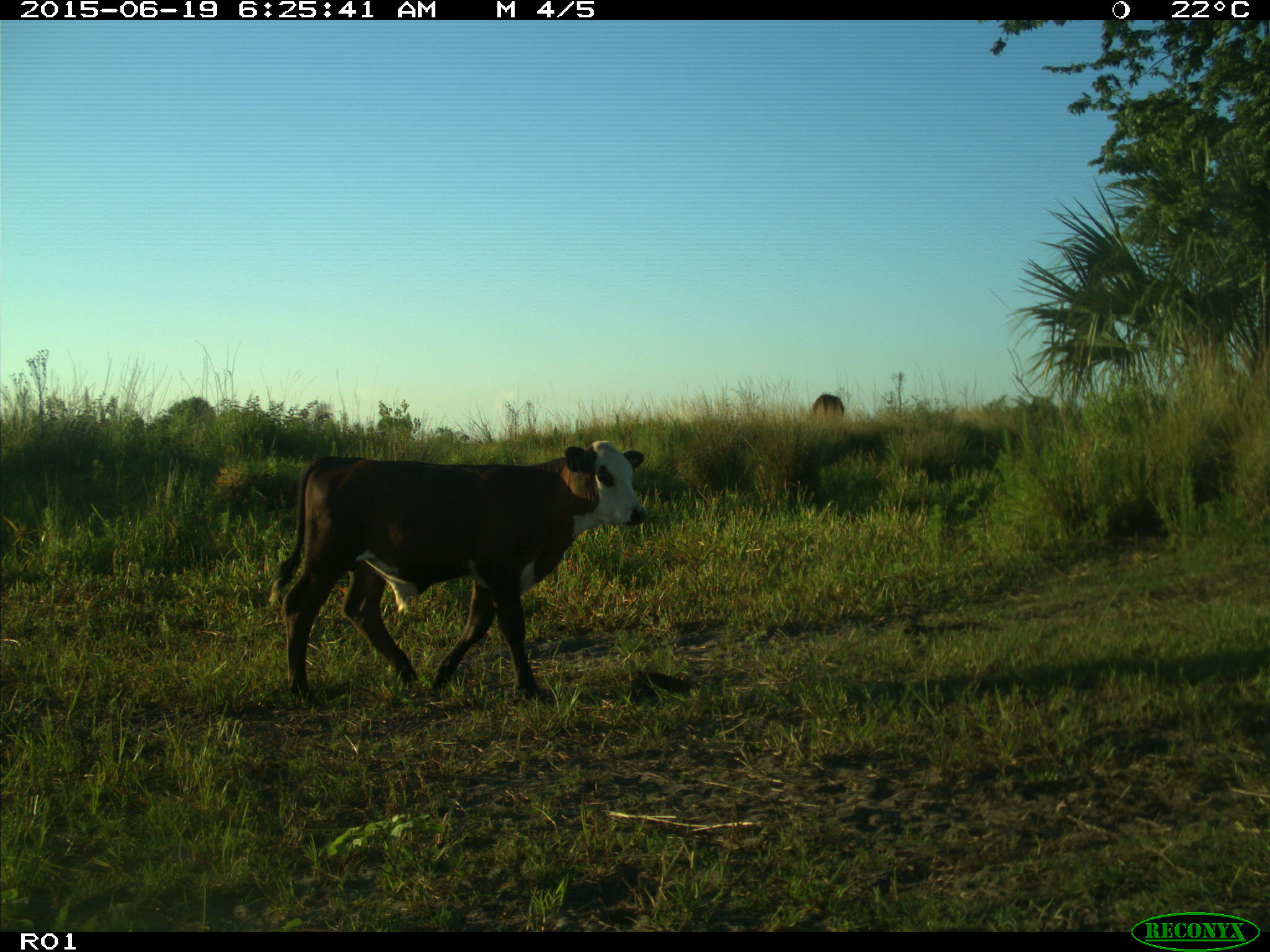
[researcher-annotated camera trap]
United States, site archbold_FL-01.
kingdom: Animalia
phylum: Chordata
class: Mammalia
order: Artiodactyla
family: Bovidae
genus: Bos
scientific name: Bos taurus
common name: domestic cow